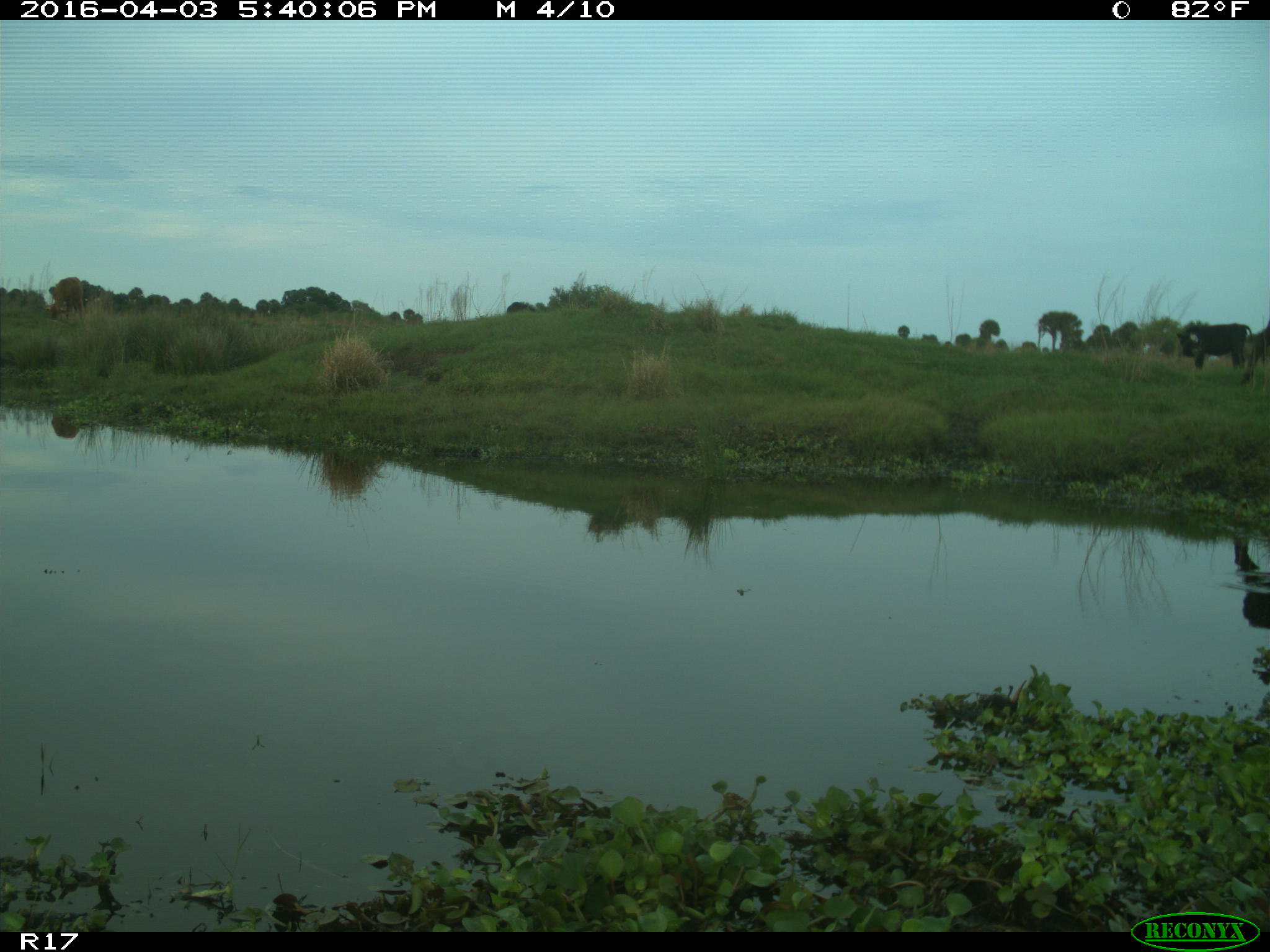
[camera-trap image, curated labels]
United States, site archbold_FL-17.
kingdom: Animalia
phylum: Chordata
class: Mammalia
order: Artiodactyla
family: Bovidae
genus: Bos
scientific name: Bos taurus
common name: domestic cow